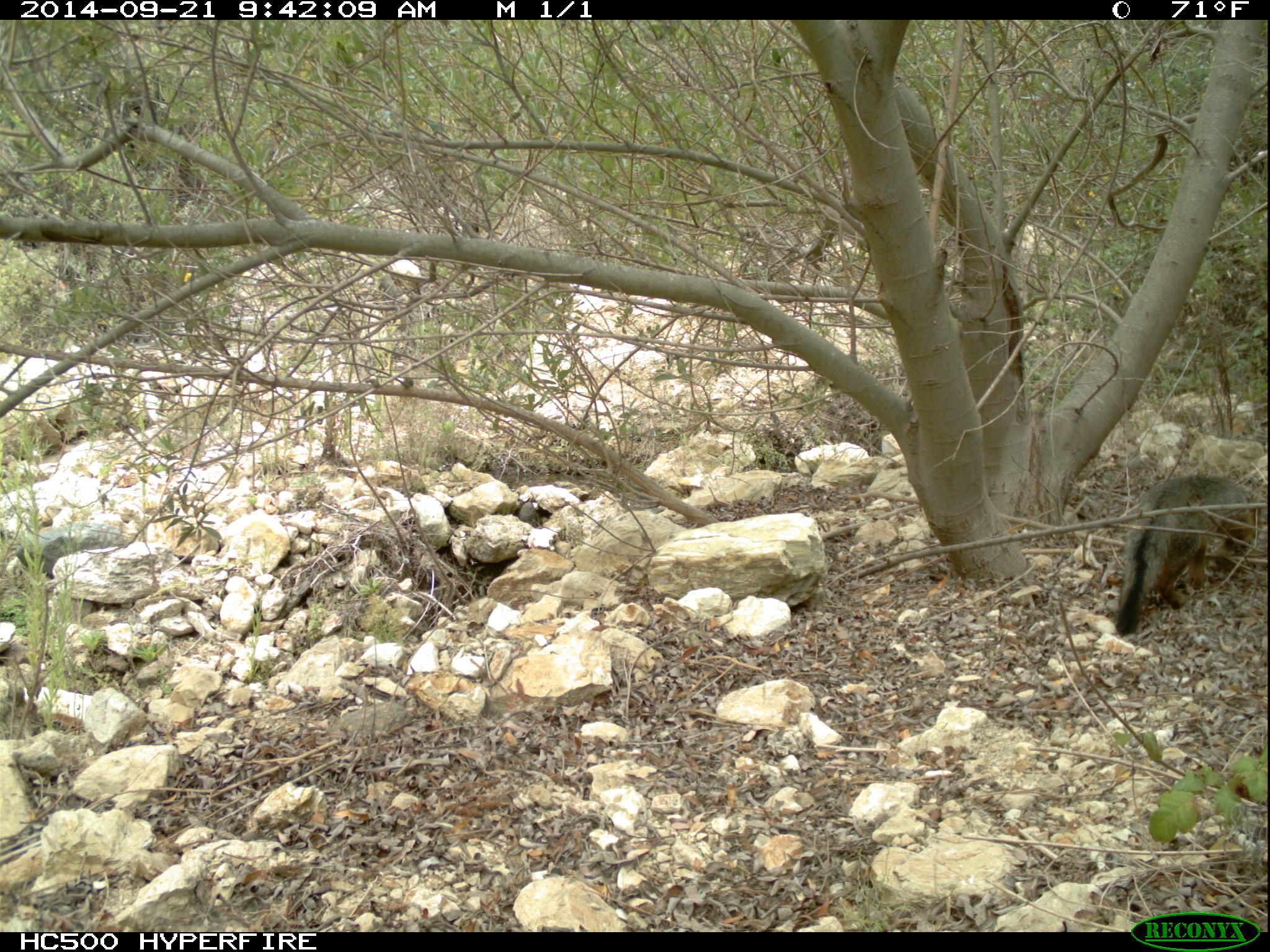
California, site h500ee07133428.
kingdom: Animalia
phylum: Chordata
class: Mammalia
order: Carnivora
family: Canidae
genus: Urocyon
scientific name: Urocyon littoralis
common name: island fox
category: fox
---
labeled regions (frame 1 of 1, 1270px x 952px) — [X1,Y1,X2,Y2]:
fox: [1114,474,1260,637]